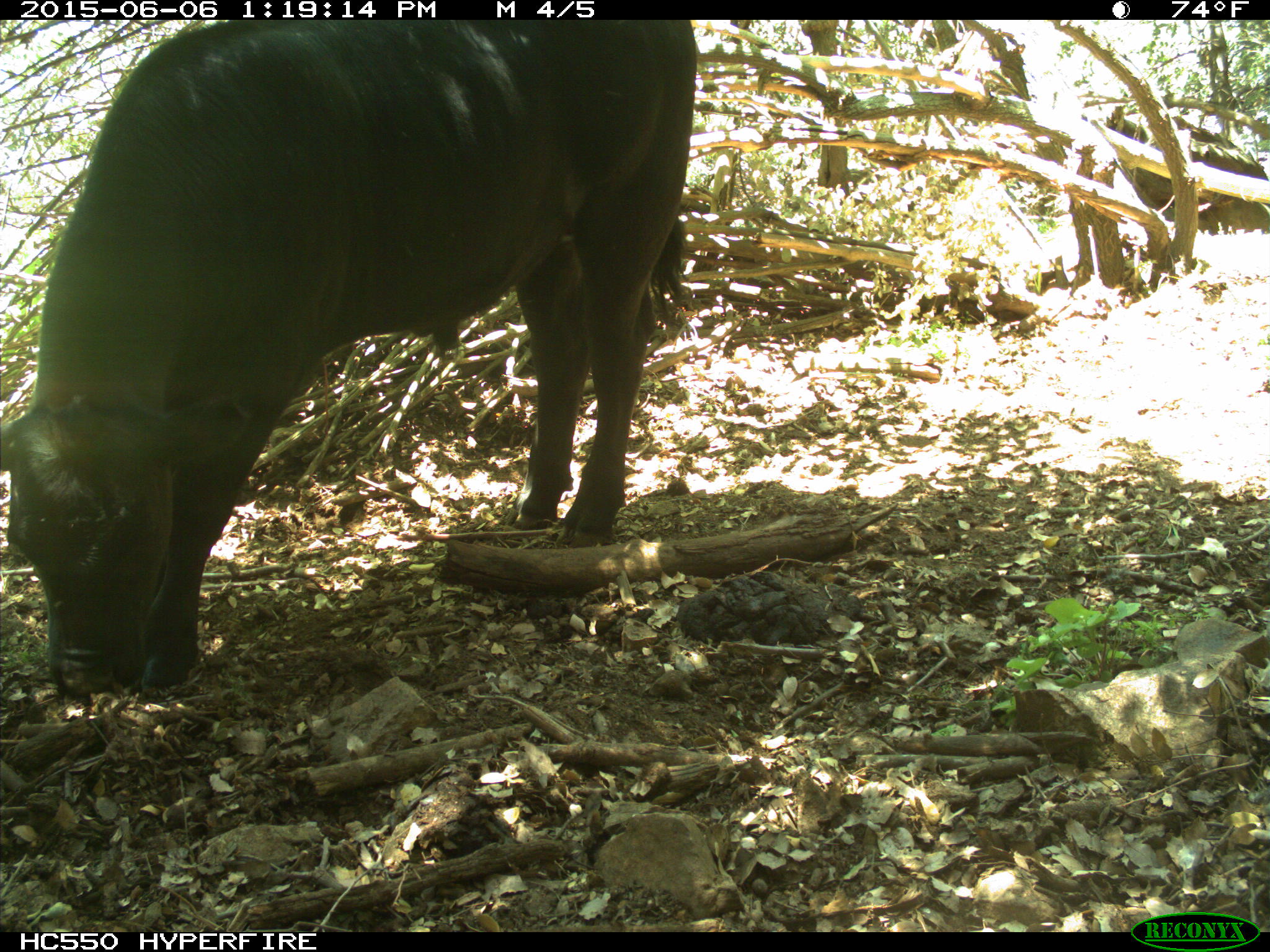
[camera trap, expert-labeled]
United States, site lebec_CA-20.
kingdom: Animalia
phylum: Chordata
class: Mammalia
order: Artiodactyla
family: Bovidae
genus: Bos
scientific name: Bos taurus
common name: domestic cow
Bos taurus (domestic cow).